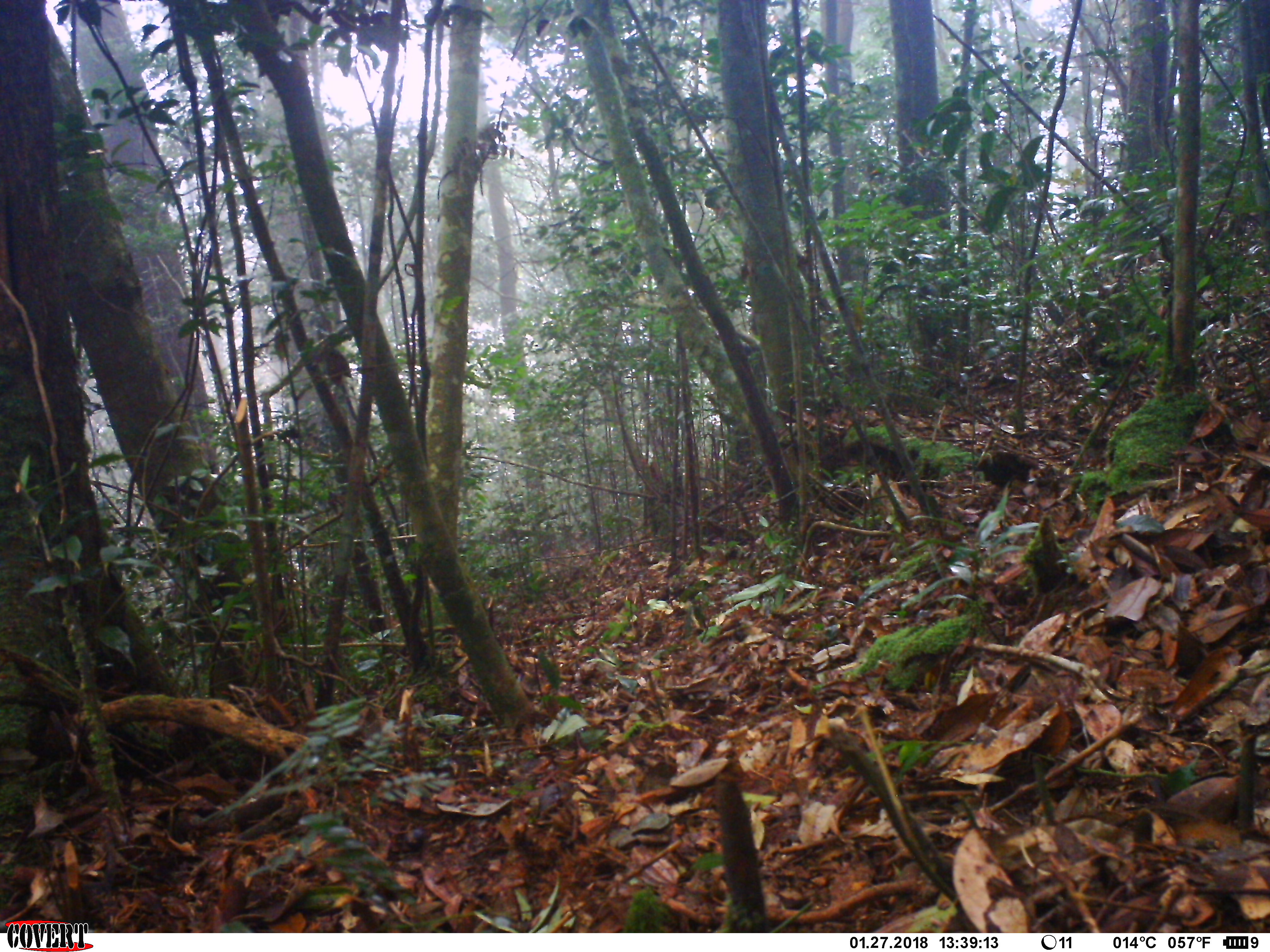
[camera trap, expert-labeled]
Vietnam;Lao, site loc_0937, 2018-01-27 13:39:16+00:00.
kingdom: Animalia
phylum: Chordata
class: Mammalia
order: Rodentia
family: Sciuridae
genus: Dremomys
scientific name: Dremomys rufigenis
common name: red-cheeked squirrel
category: red cheeked squirrel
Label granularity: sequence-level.